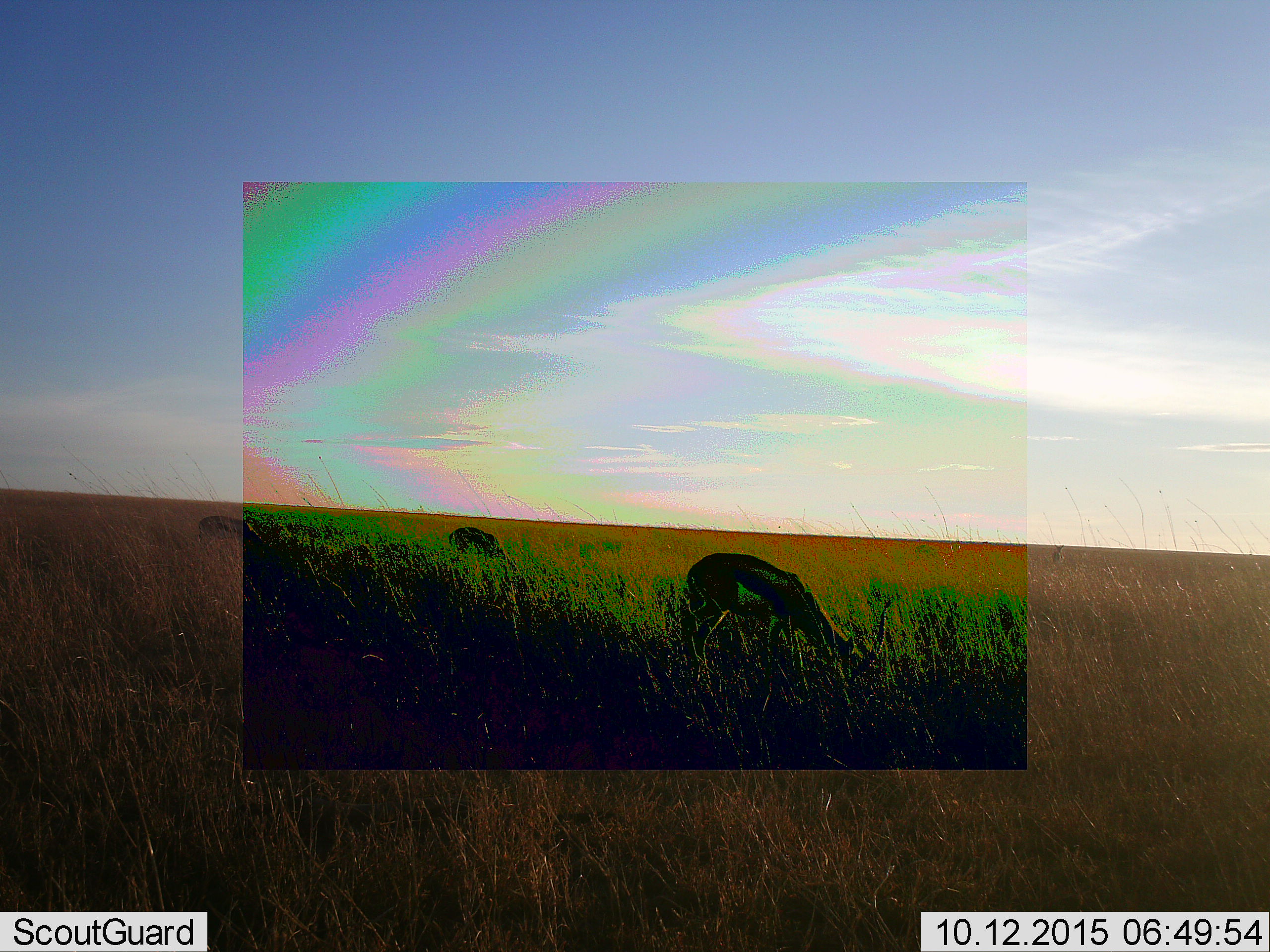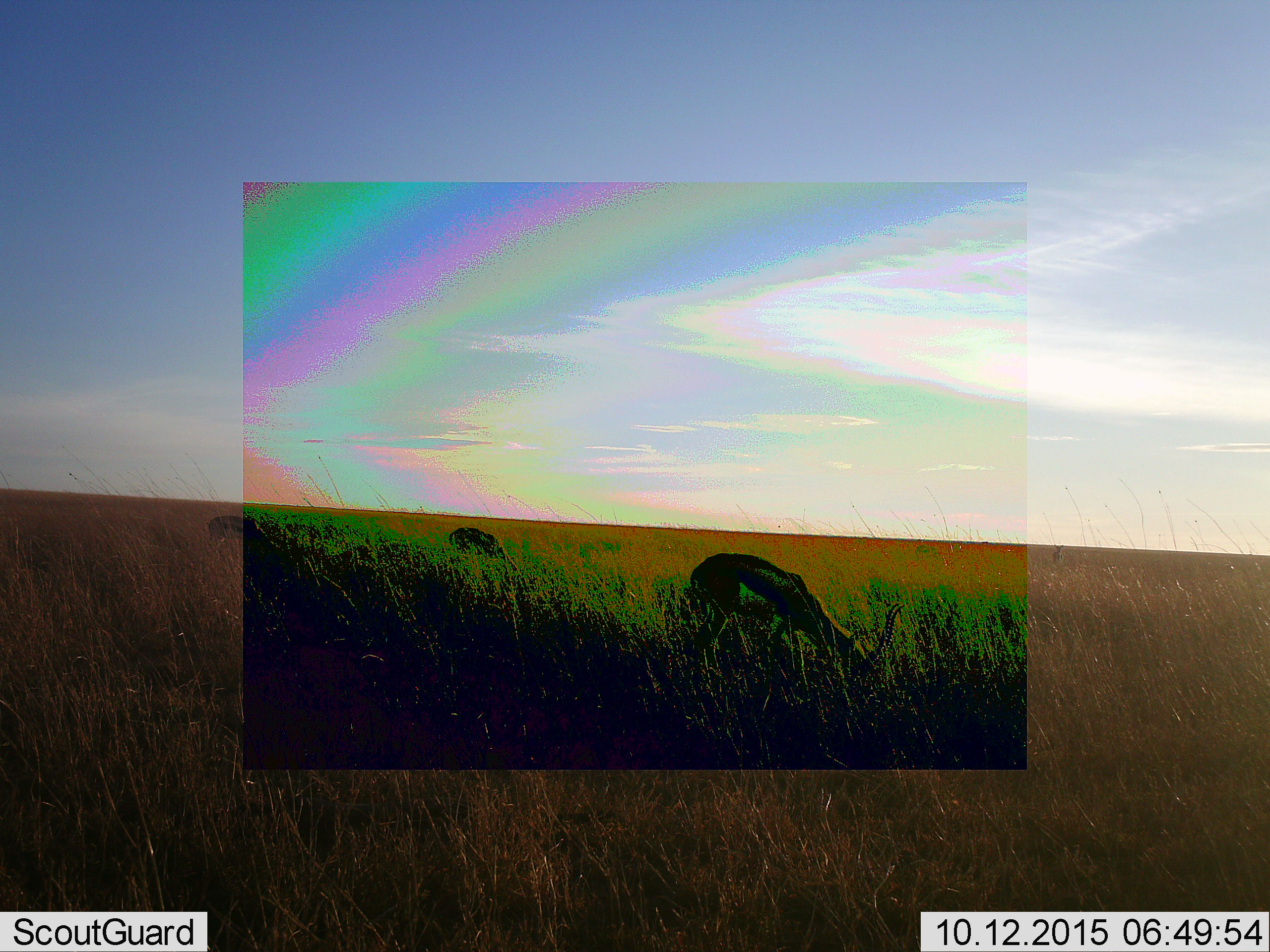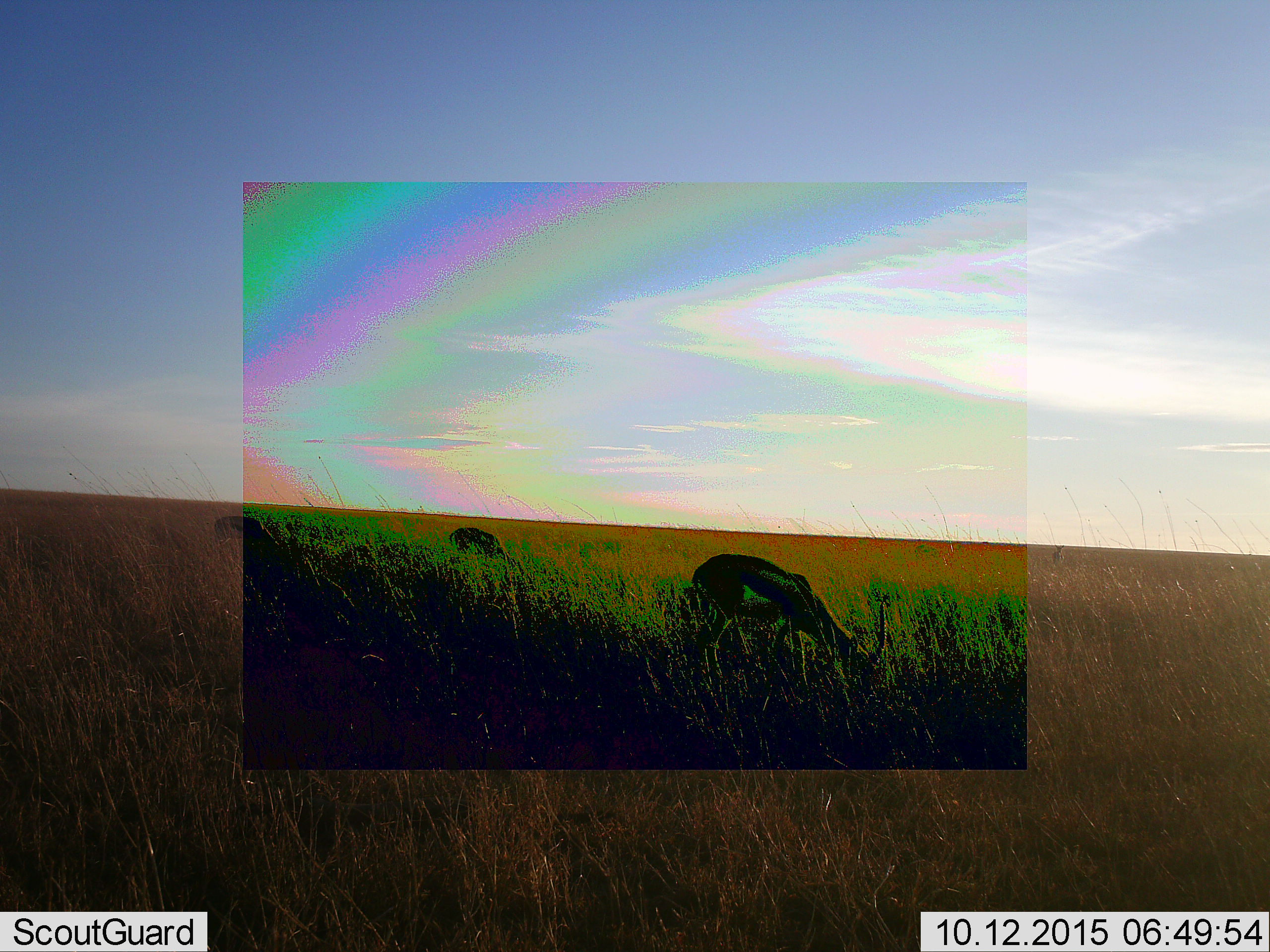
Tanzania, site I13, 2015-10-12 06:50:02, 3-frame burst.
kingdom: Animalia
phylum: Chordata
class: Mammalia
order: Artiodactyla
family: Bovidae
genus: Eudorcas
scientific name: Eudorcas thomsonii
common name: thomson's gazelle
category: gazellethomsons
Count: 3.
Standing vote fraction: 33%.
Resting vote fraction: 0%.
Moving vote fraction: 0%.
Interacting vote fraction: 0%.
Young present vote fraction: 0%.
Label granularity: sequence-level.